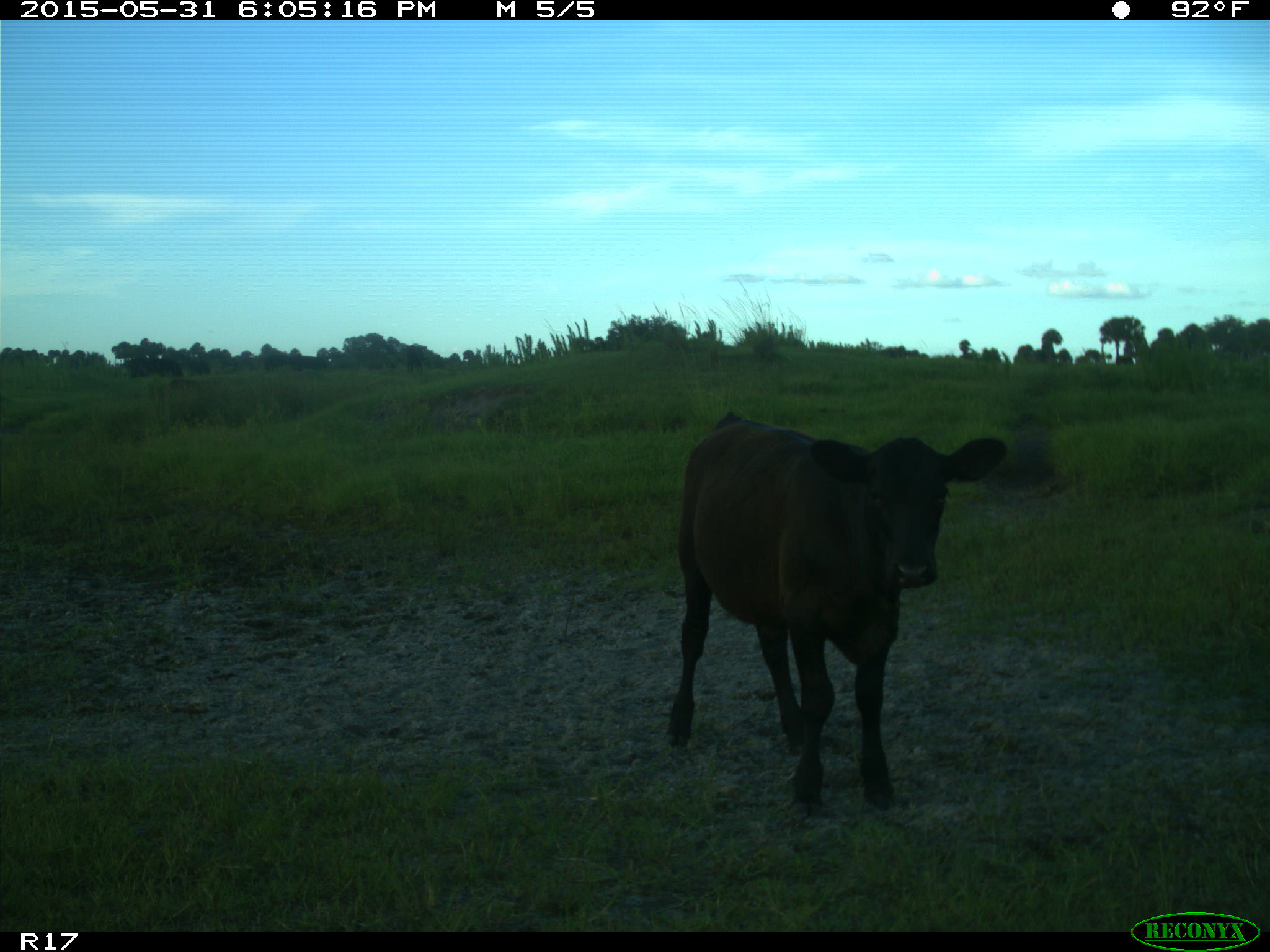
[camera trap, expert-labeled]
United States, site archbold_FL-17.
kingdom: Animalia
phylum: Chordata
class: Mammalia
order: Artiodactyla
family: Bovidae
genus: Bos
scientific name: Bos taurus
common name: domestic cow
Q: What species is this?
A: Bos taurus (domestic cow).